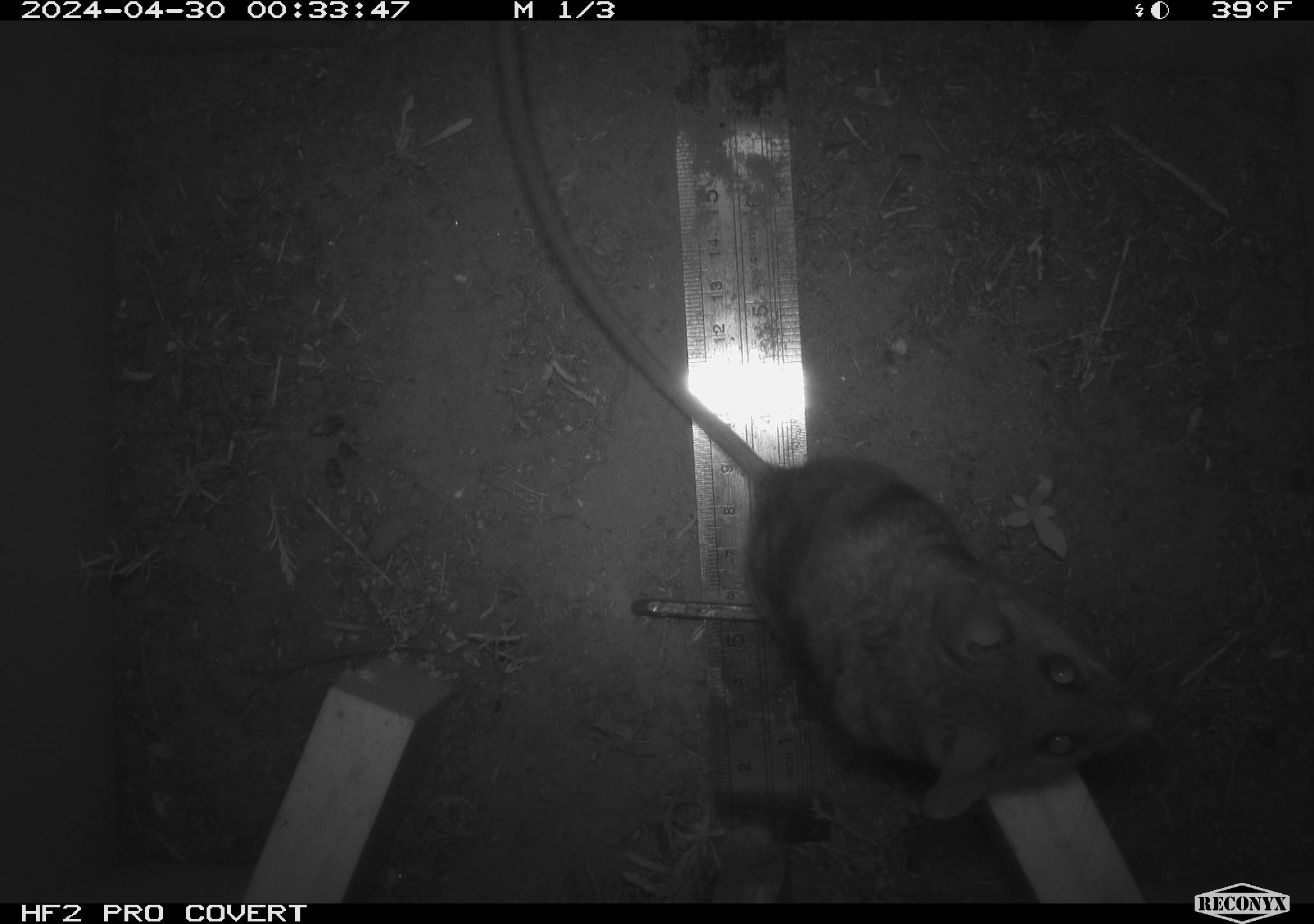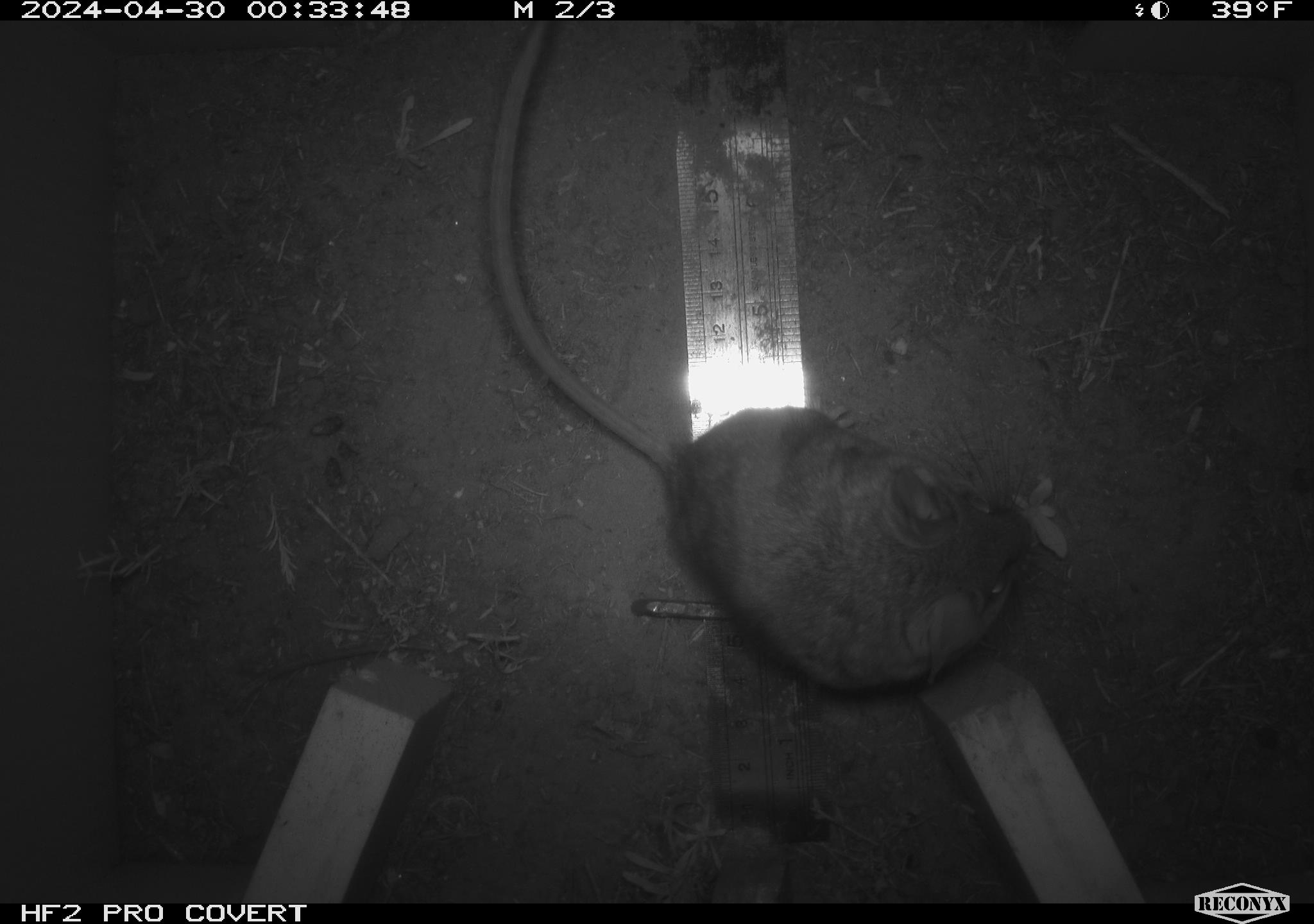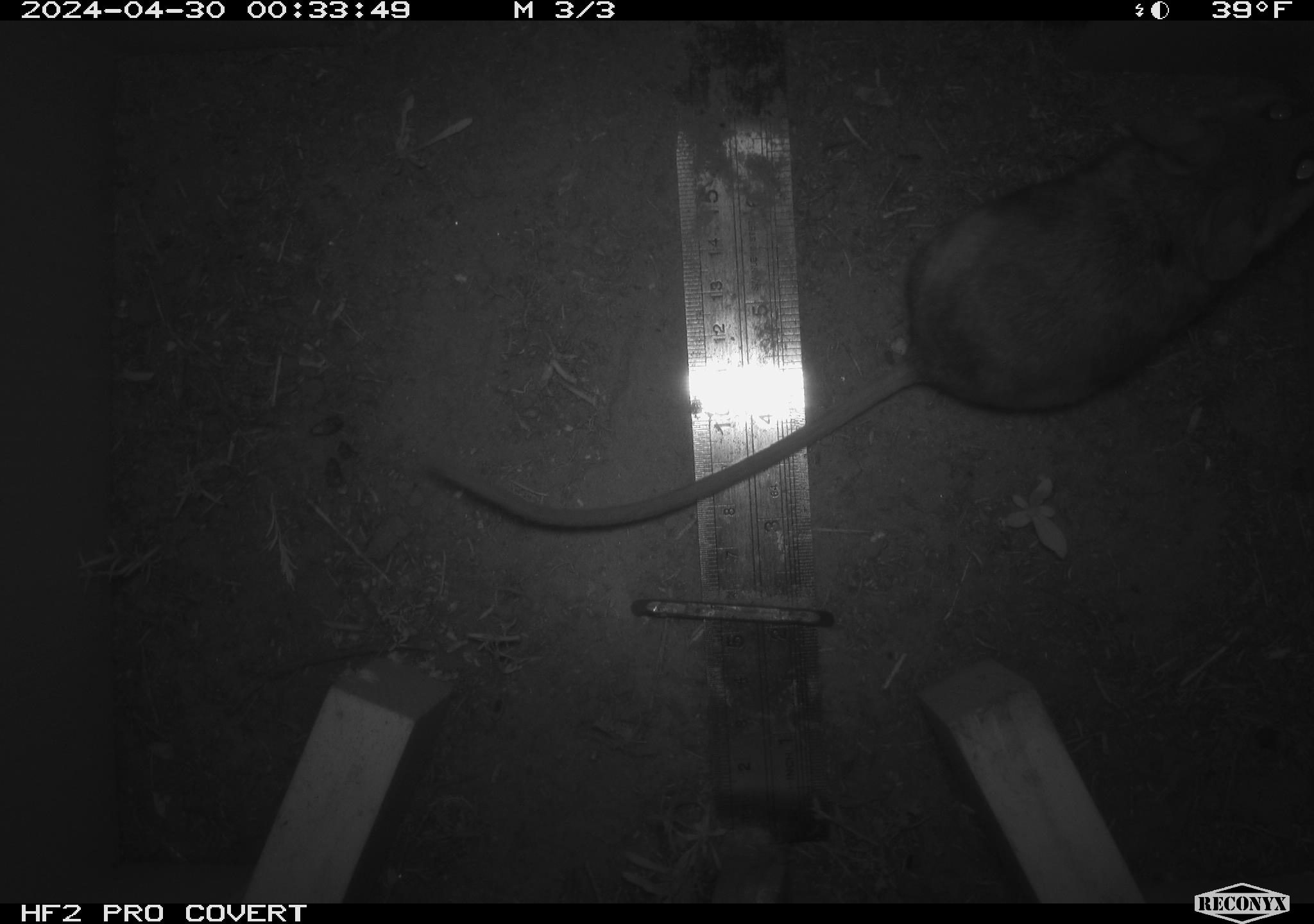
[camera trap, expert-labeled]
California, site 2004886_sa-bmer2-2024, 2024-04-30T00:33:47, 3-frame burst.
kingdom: Animalia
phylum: Chordata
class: Mammalia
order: Rodentia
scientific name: Rodentia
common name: woodrat or rat or mouse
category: woodrat or rat or mouse species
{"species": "woodrat or rat or mouse species (woodrat or rat or mouse) (Rodentia)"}